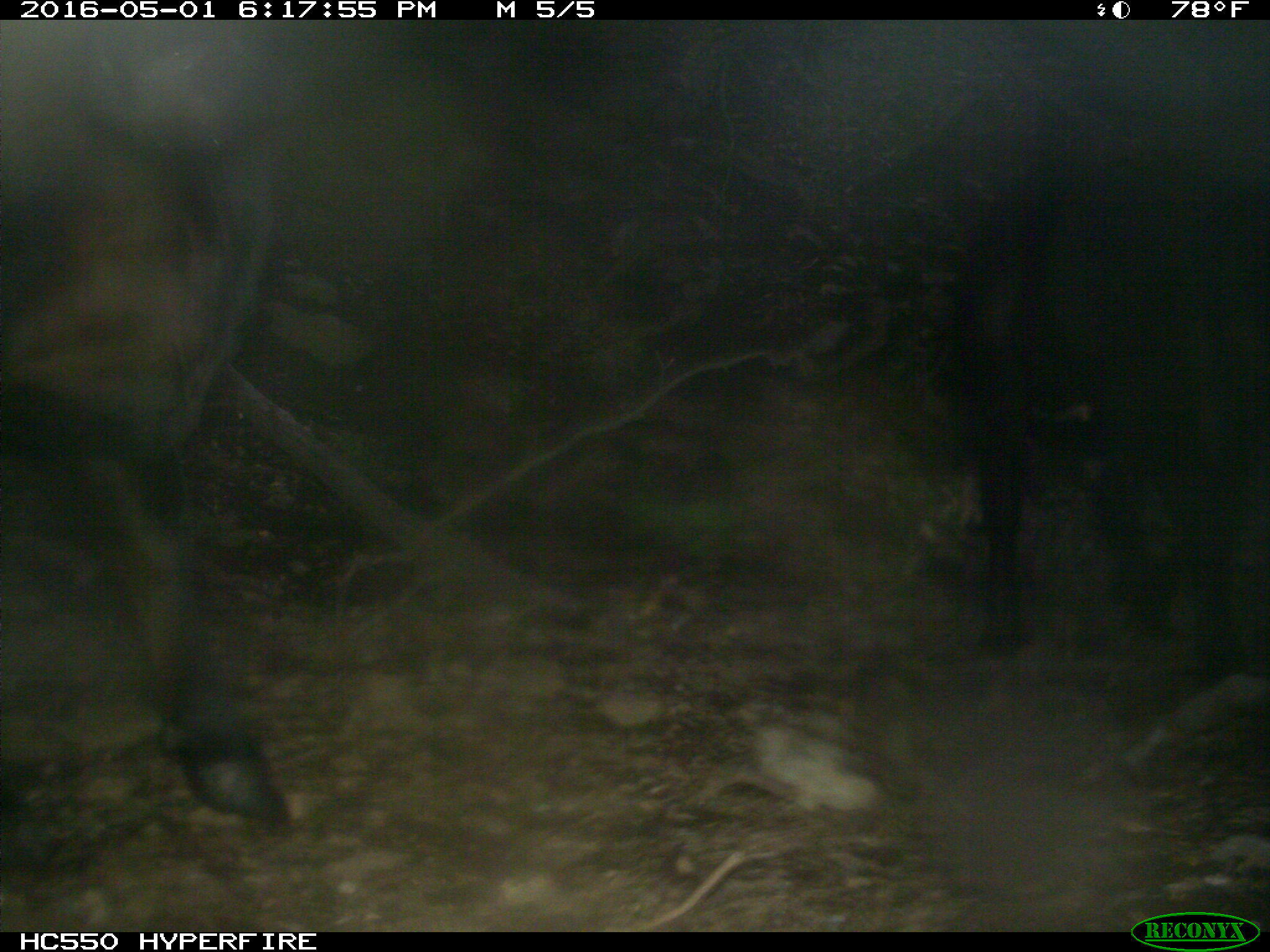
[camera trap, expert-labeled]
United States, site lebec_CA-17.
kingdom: Animalia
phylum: Chordata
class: Mammalia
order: Artiodactyla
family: Bovidae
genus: Bos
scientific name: Bos taurus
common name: domestic cow